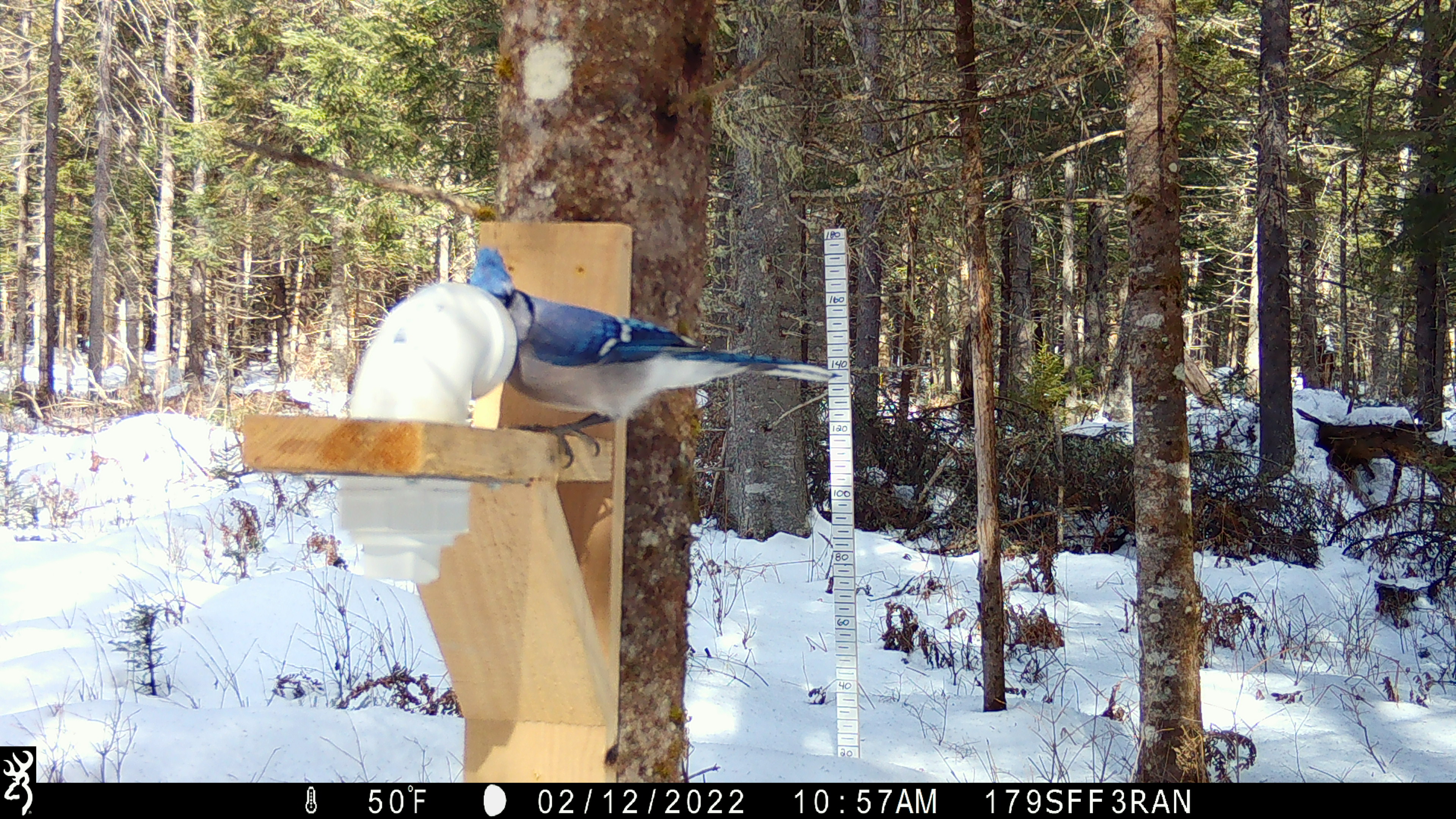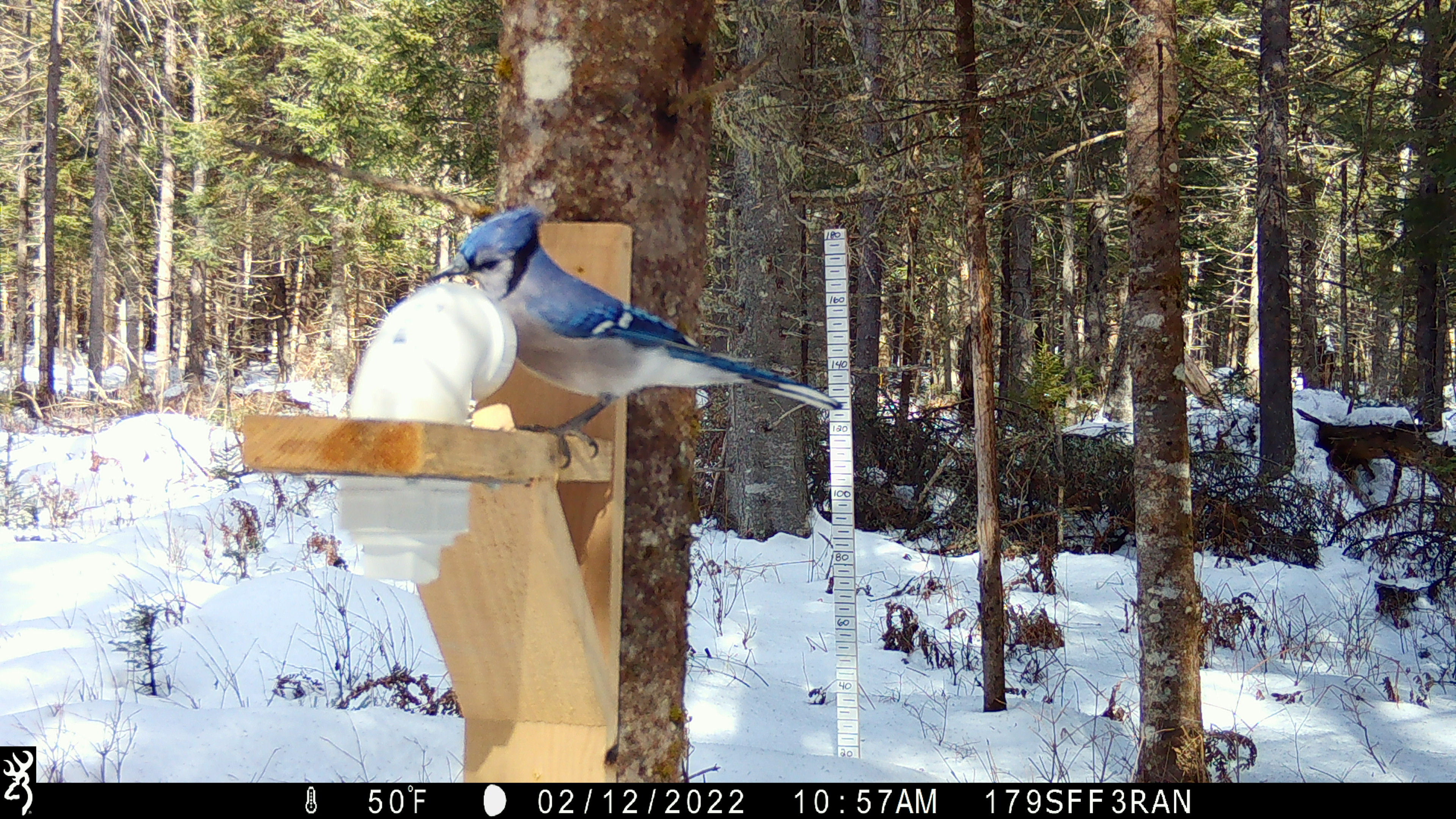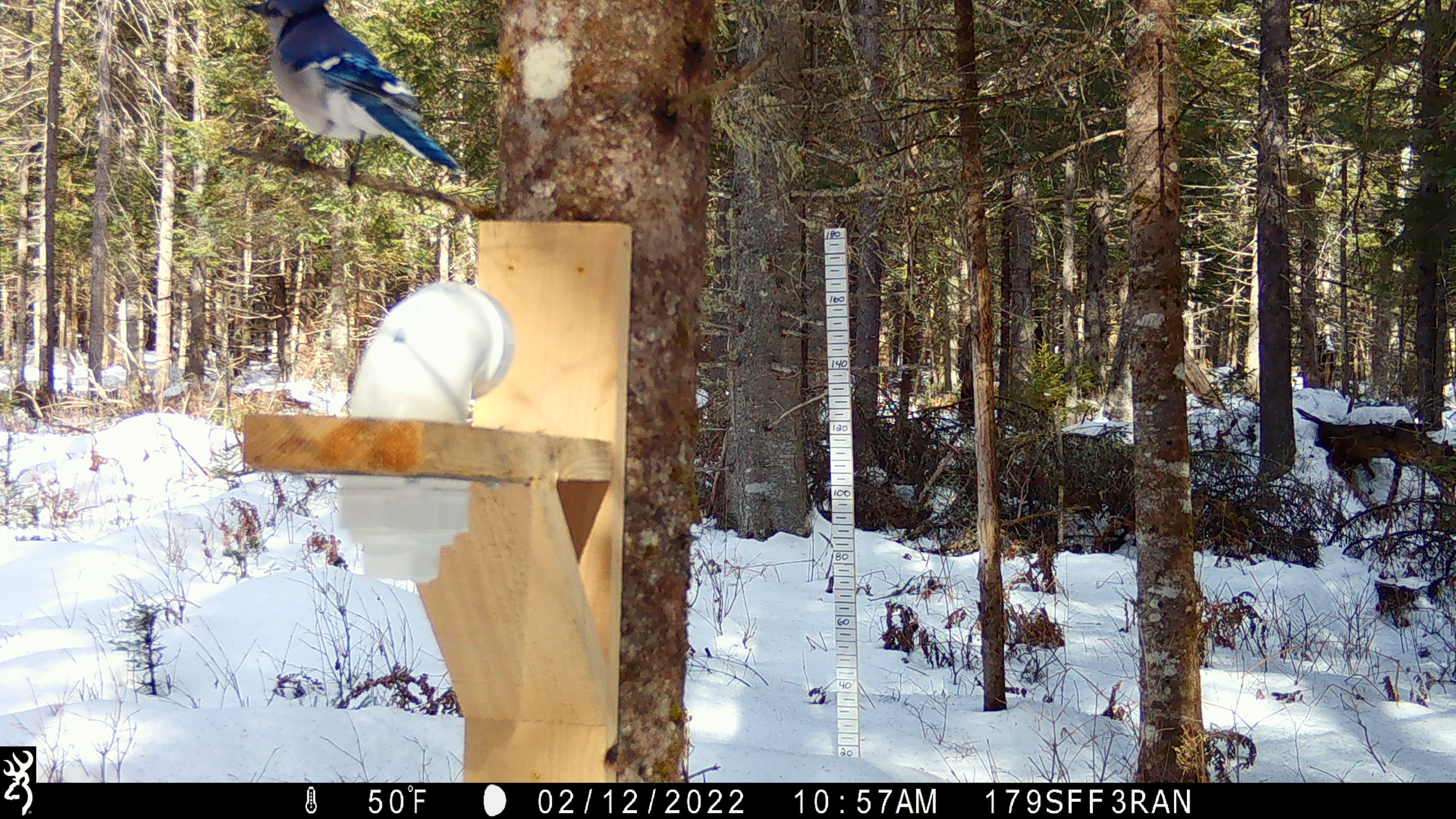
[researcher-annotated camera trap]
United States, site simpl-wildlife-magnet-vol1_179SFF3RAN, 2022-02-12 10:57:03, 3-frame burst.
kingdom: Animalia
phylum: Chordata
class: Aves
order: Passeriformes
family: Corvidae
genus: Cyanocitta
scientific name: Cyanocitta cristata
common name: blue jay